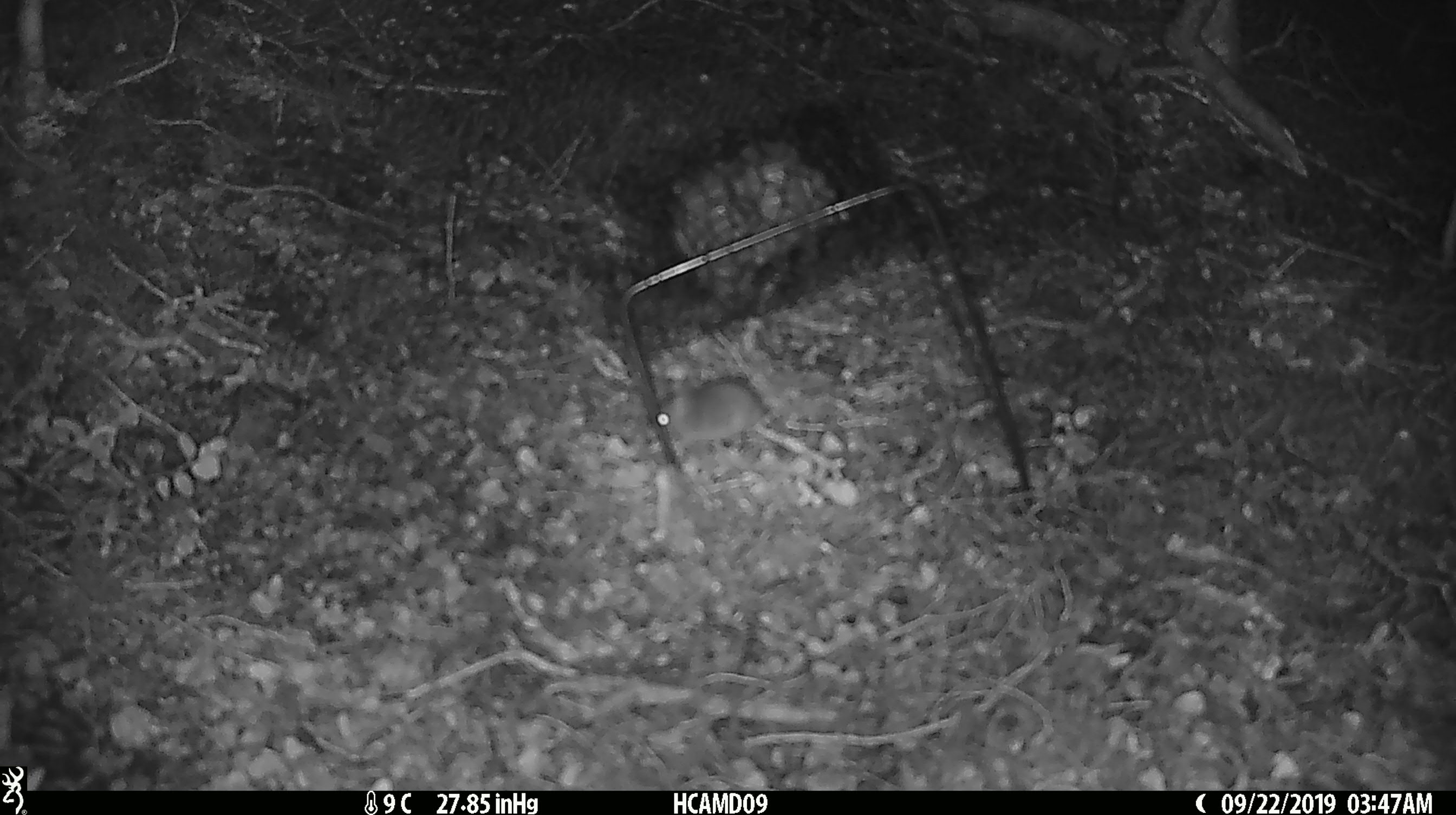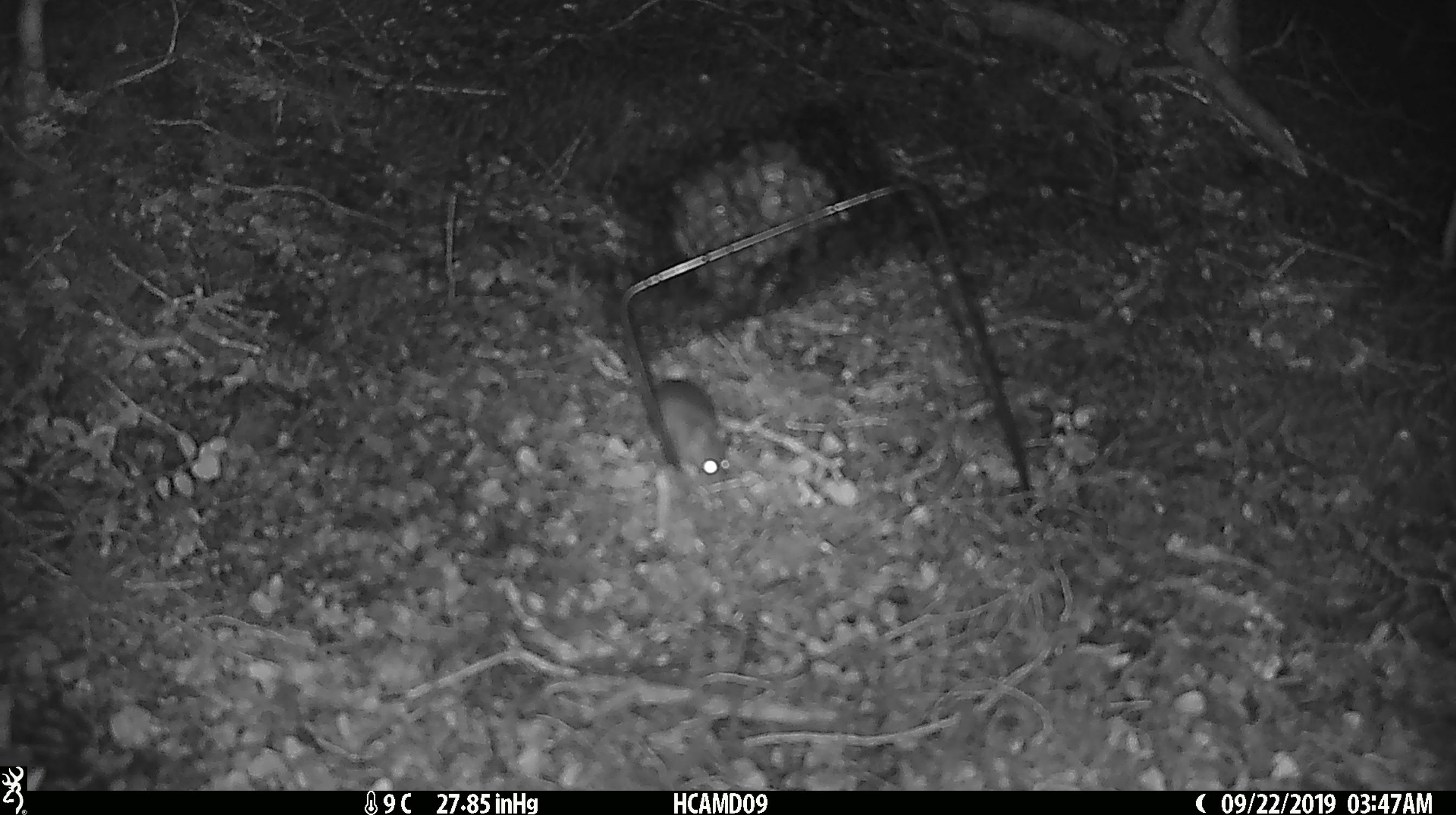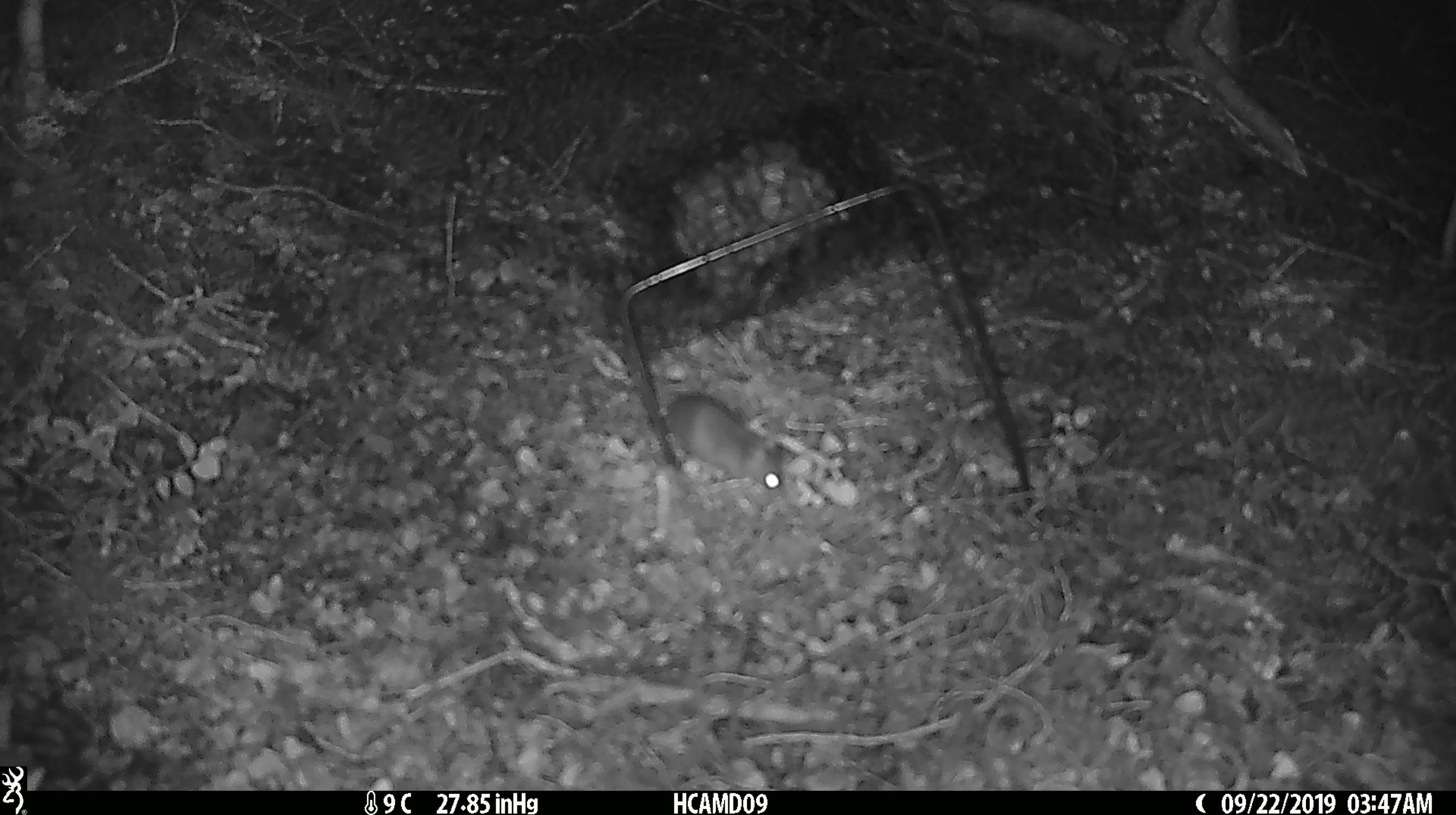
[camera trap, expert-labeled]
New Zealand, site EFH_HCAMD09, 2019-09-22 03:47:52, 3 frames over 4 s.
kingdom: Animalia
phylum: Chordata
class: Mammalia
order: Rodentia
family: Muridae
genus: Mus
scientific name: Mus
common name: mouse